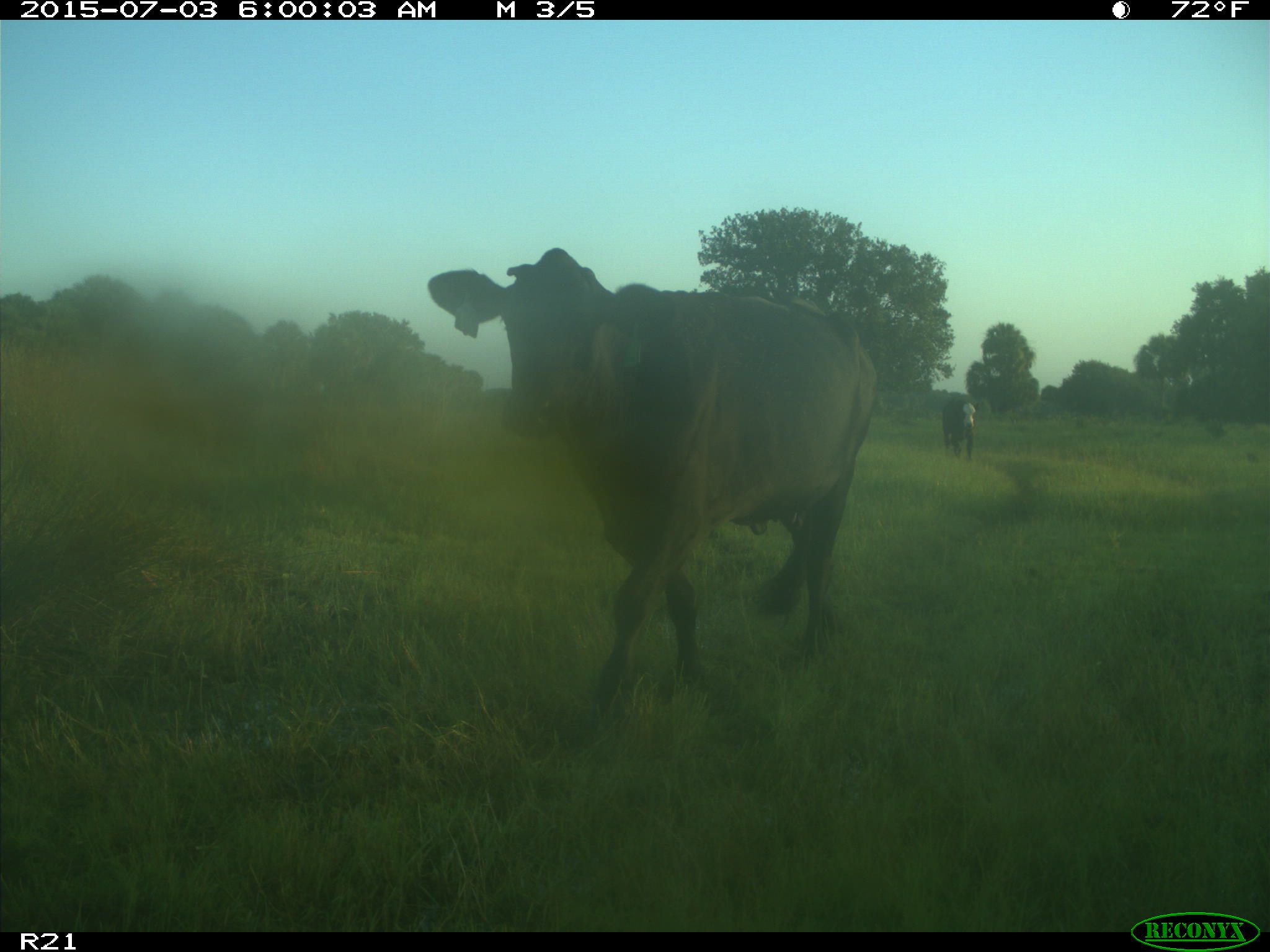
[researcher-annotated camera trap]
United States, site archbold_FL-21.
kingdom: Animalia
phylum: Chordata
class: Mammalia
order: Artiodactyla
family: Bovidae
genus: Bos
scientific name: Bos taurus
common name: domestic cow